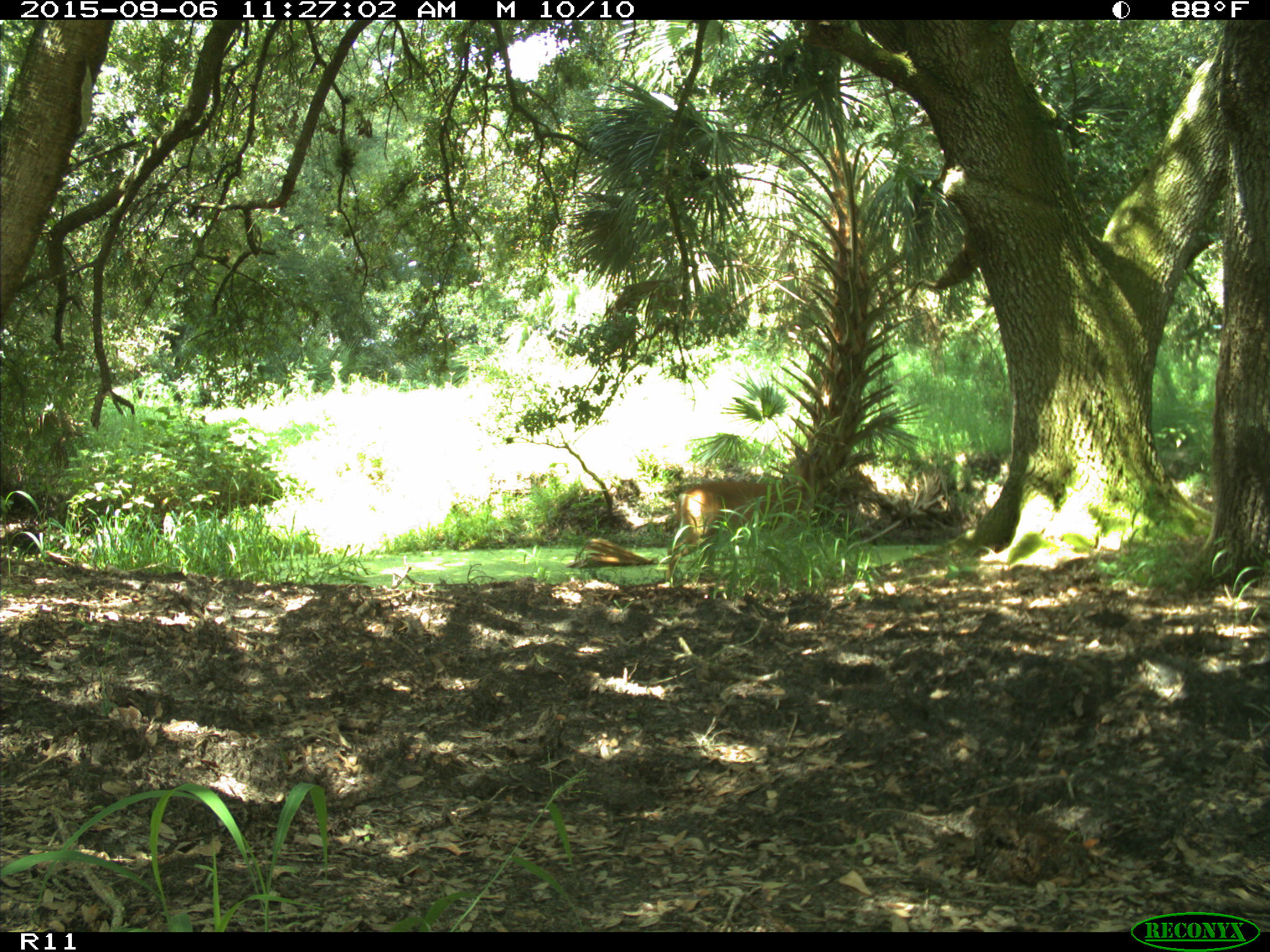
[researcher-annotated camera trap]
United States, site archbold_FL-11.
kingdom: Animalia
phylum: Chordata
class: Mammalia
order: Artiodactyla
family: Cervidae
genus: Odocoileus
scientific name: Odocoileus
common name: deer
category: unidentified deer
Unidentified deer (deer) (Odocoileus).